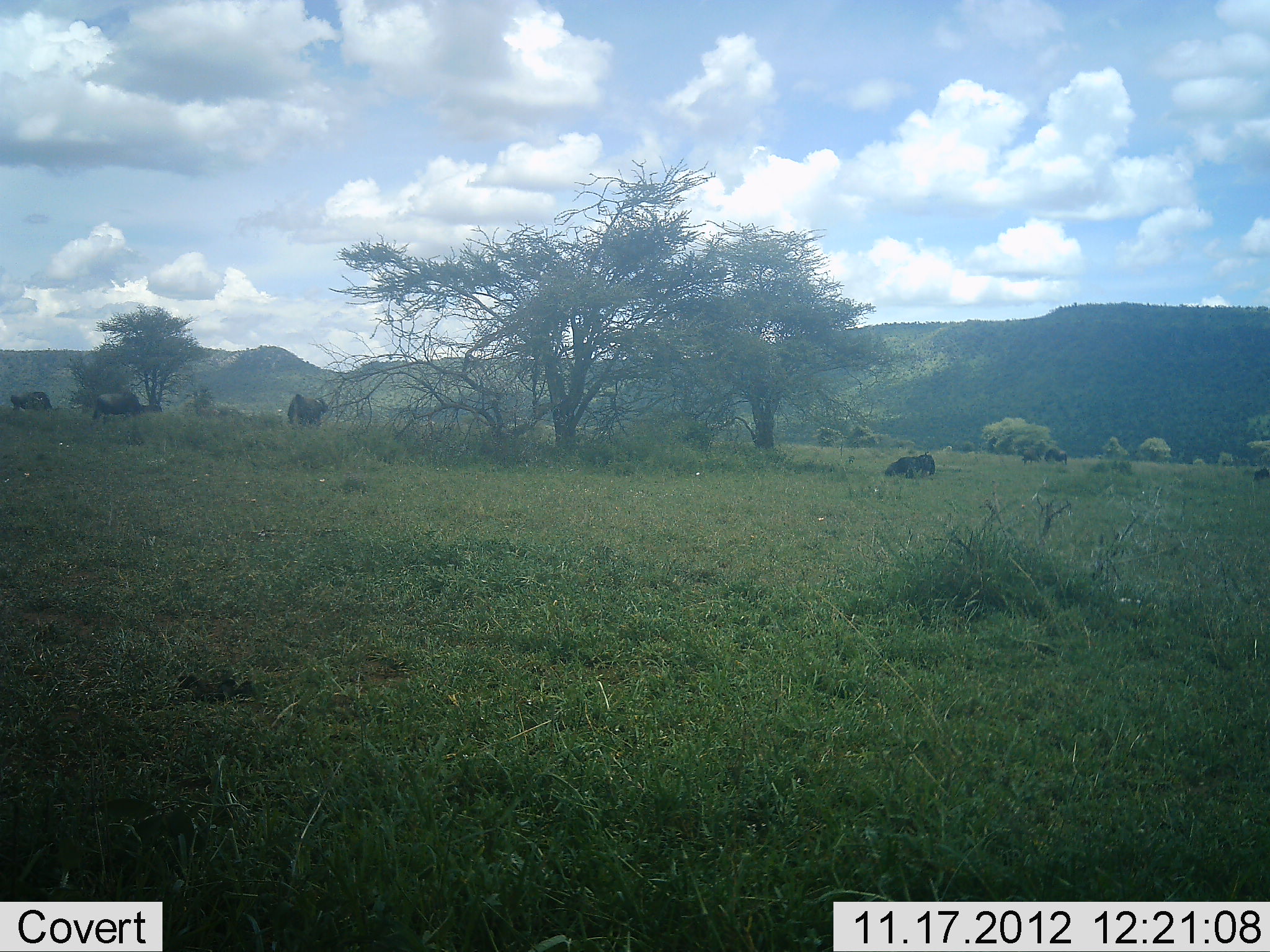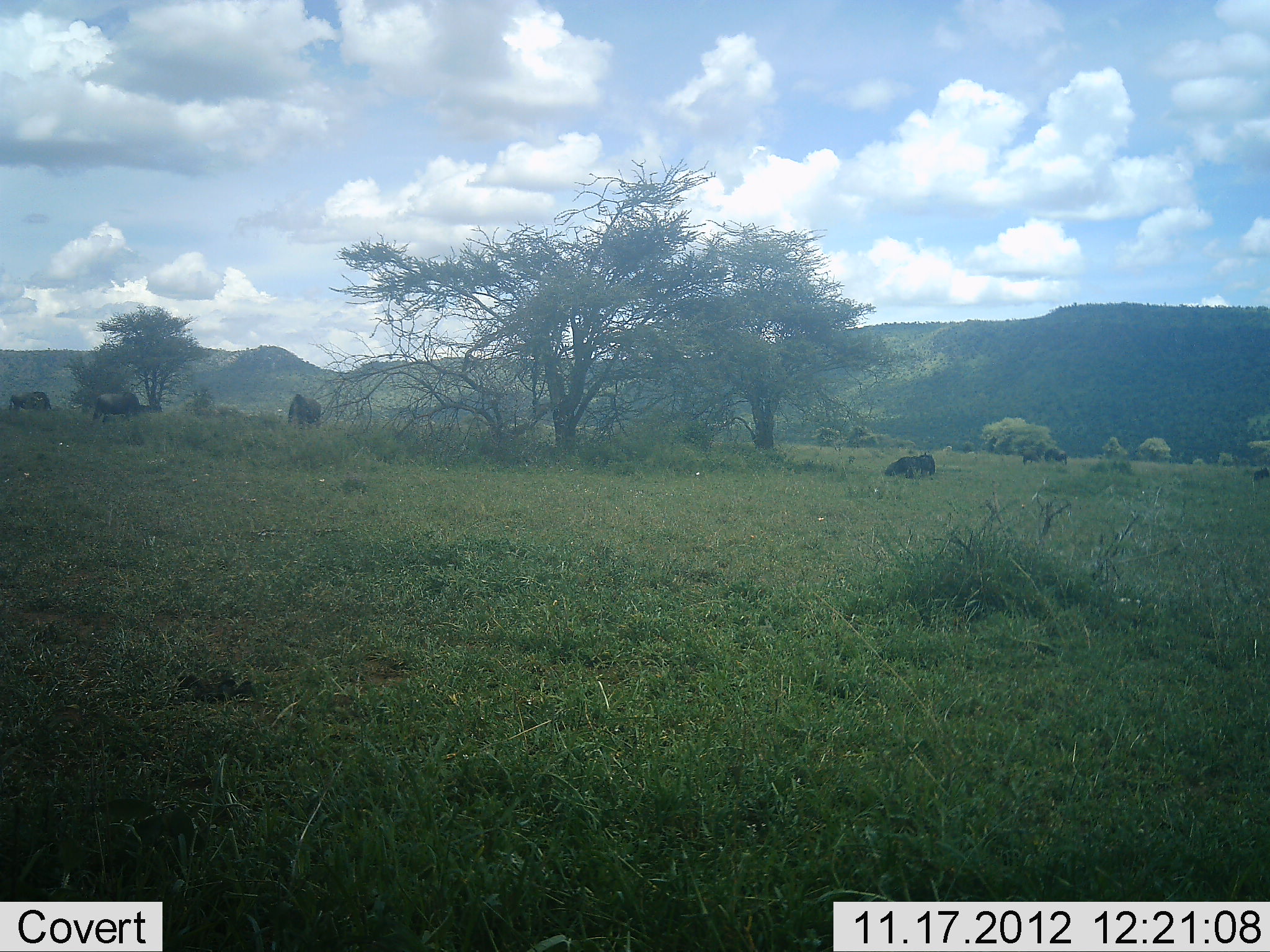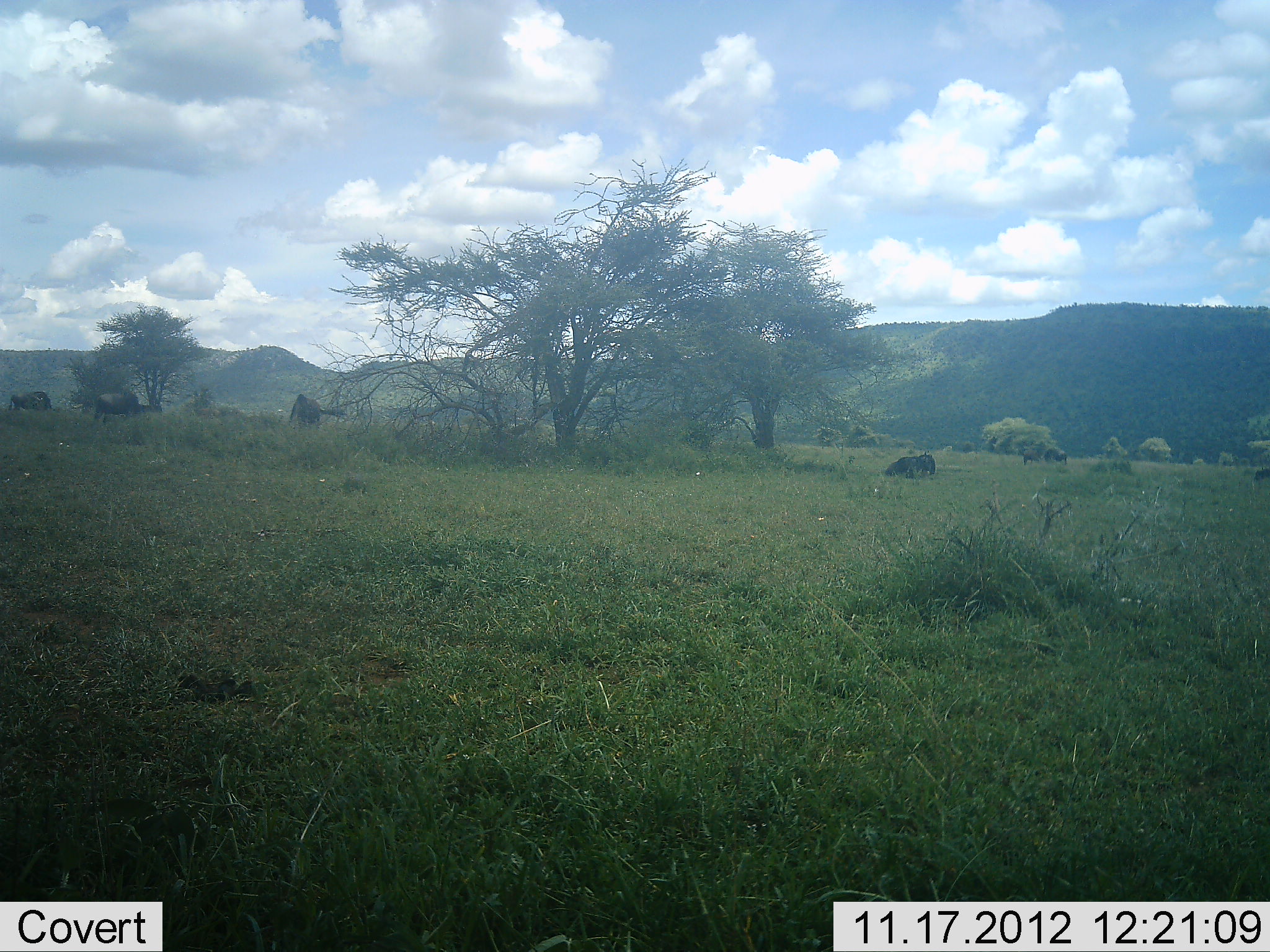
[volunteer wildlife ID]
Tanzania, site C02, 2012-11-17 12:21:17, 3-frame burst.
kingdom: Animalia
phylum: Chordata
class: Mammalia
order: Artiodactyla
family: Bovidae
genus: Connochaetes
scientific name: Connochaetes taurinus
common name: blue wildebeest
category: wildebeest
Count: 5.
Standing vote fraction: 40%.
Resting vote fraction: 30%.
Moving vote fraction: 10%.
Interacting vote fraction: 0%.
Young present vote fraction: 10%.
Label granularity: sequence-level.